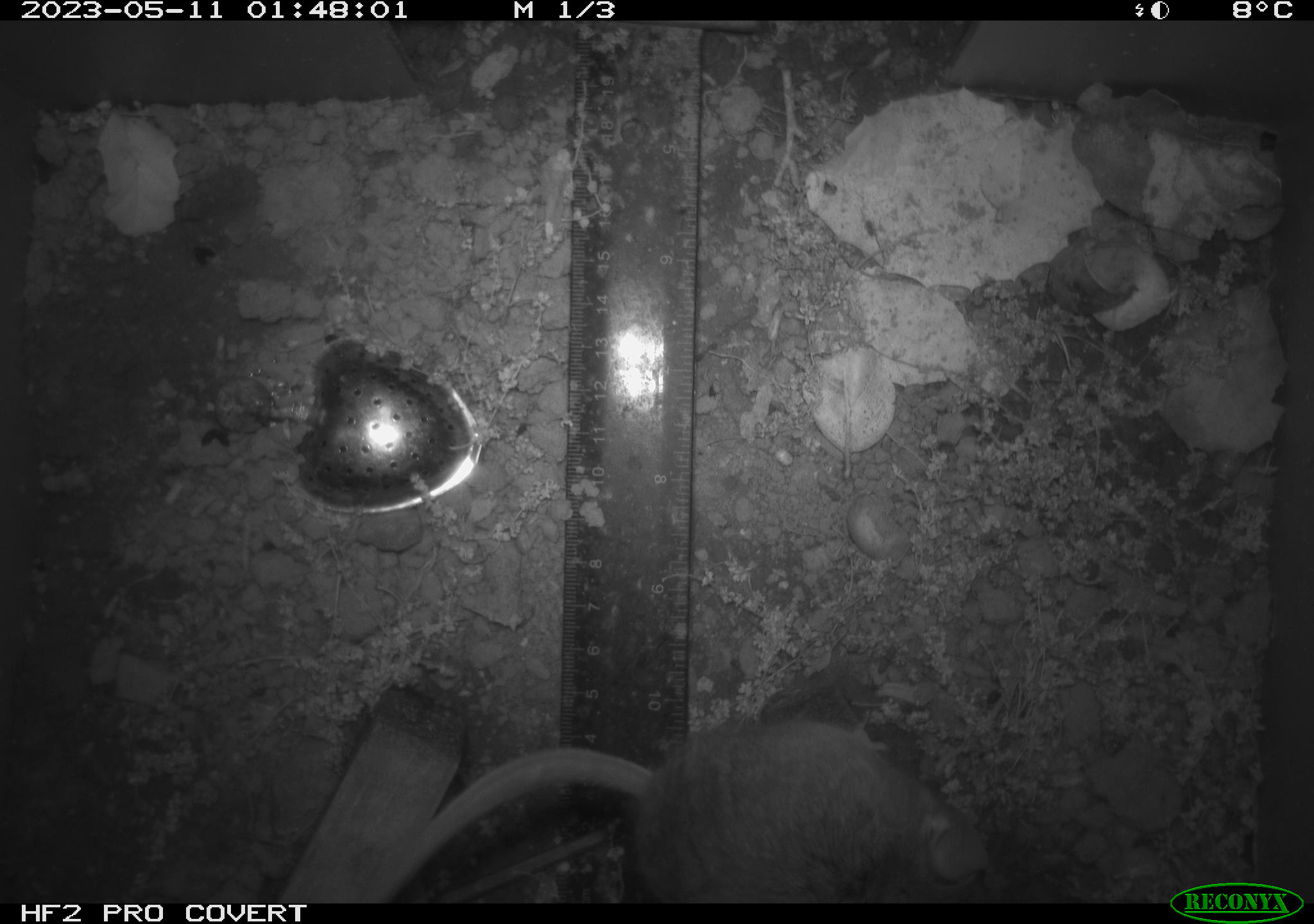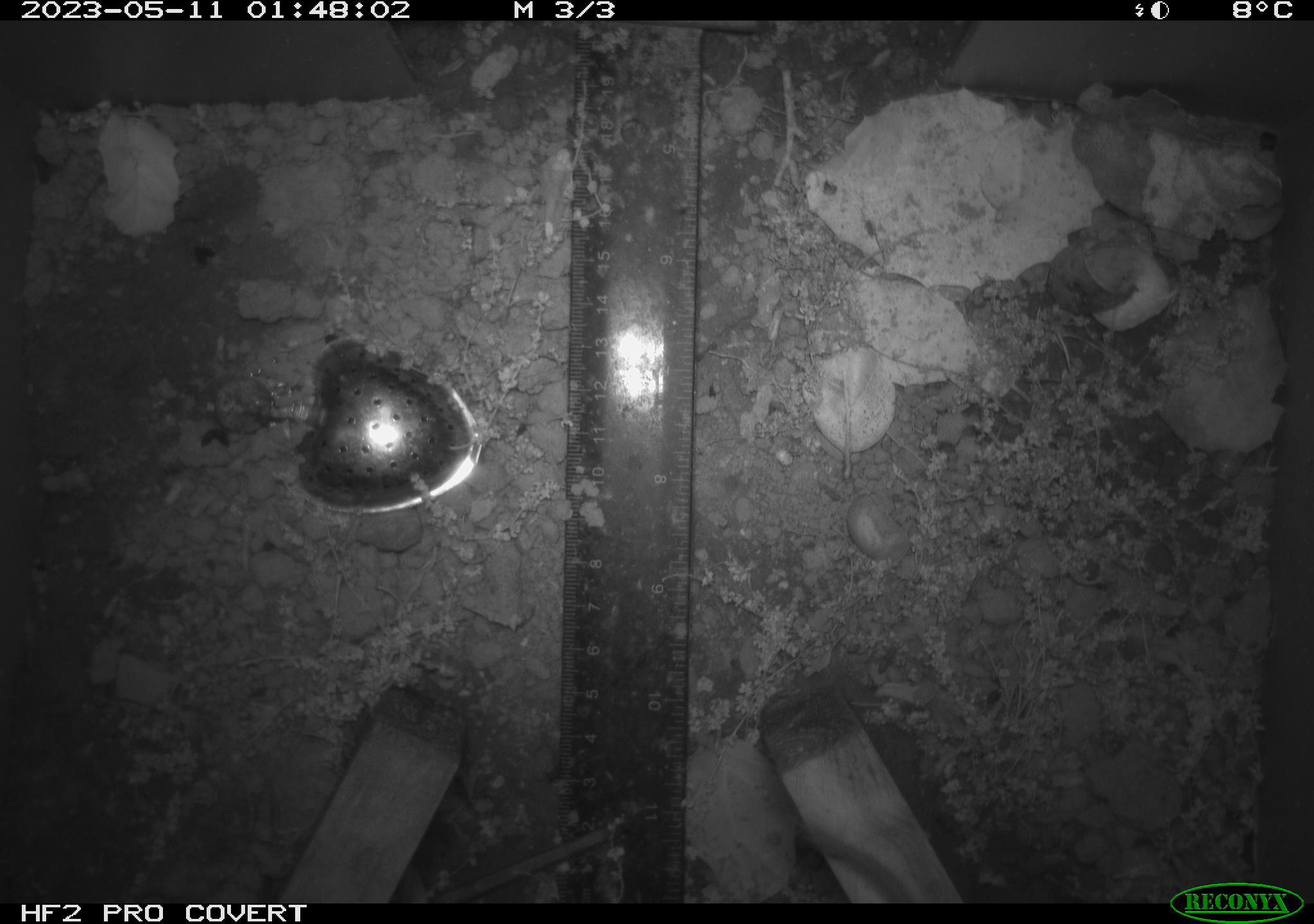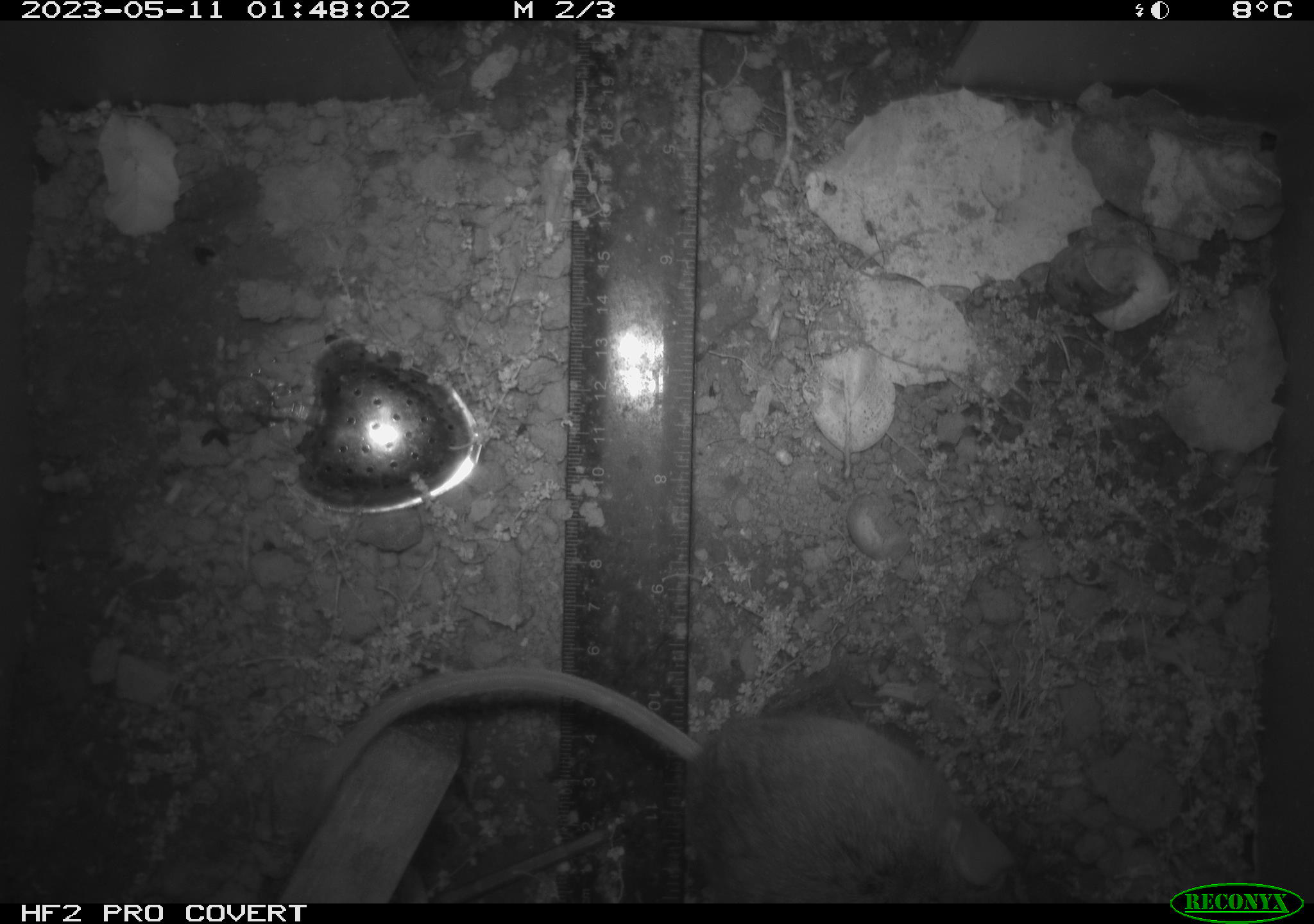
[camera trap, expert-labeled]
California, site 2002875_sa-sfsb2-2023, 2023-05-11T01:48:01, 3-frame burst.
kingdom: Animalia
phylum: Chordata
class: Mammalia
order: Rodentia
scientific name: Rodentia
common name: mouse species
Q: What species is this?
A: Mouse species (Rodentia).